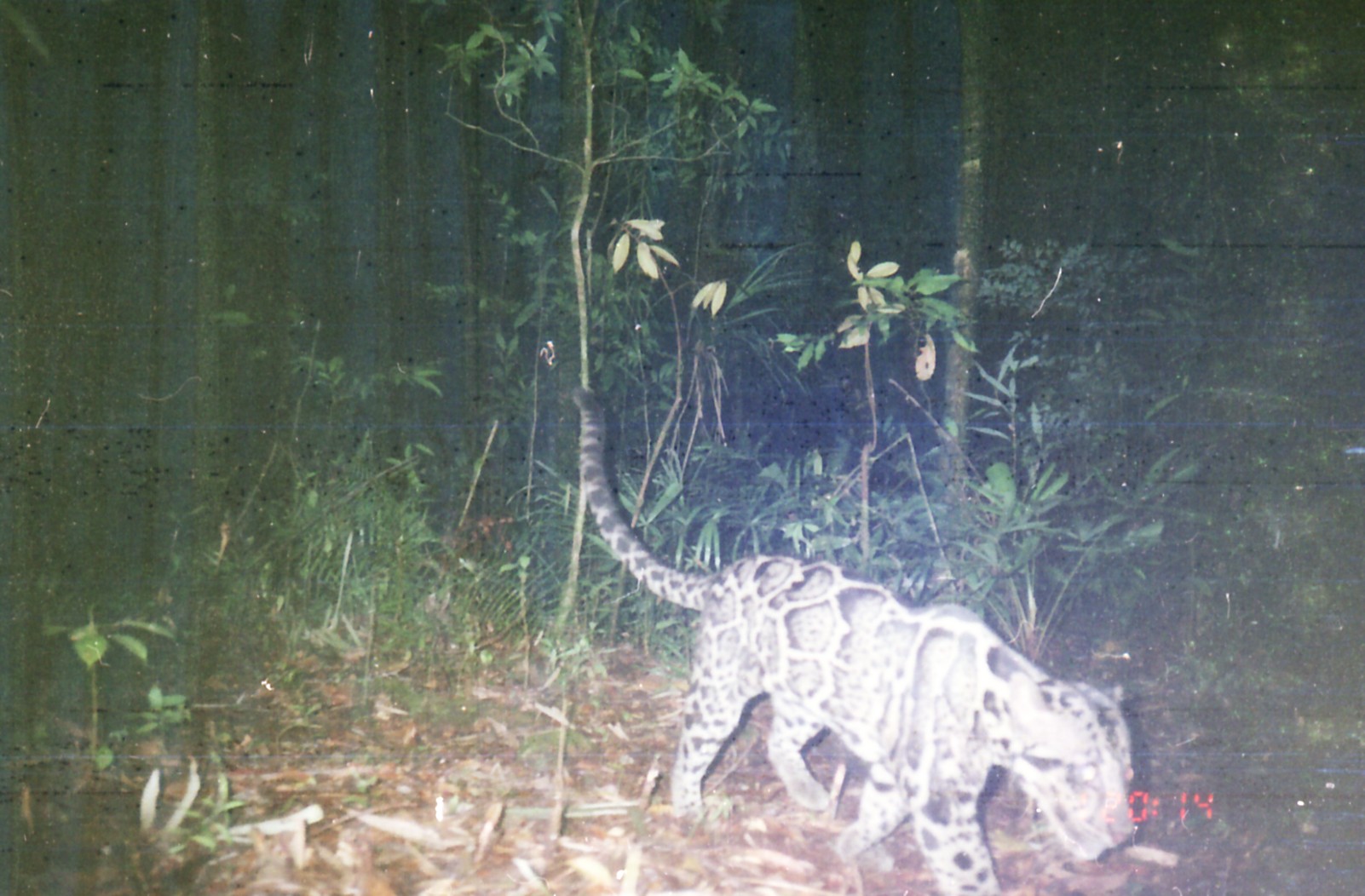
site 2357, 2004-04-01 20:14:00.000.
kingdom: Animalia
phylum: Chordata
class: Mammalia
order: Carnivora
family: Felidae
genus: Neofelis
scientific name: Neofelis nebulosa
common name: mainland clouded leopard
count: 1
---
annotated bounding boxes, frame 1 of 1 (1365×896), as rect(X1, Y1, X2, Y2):
neofelis nebulosa: rect(571, 389, 1140, 895)